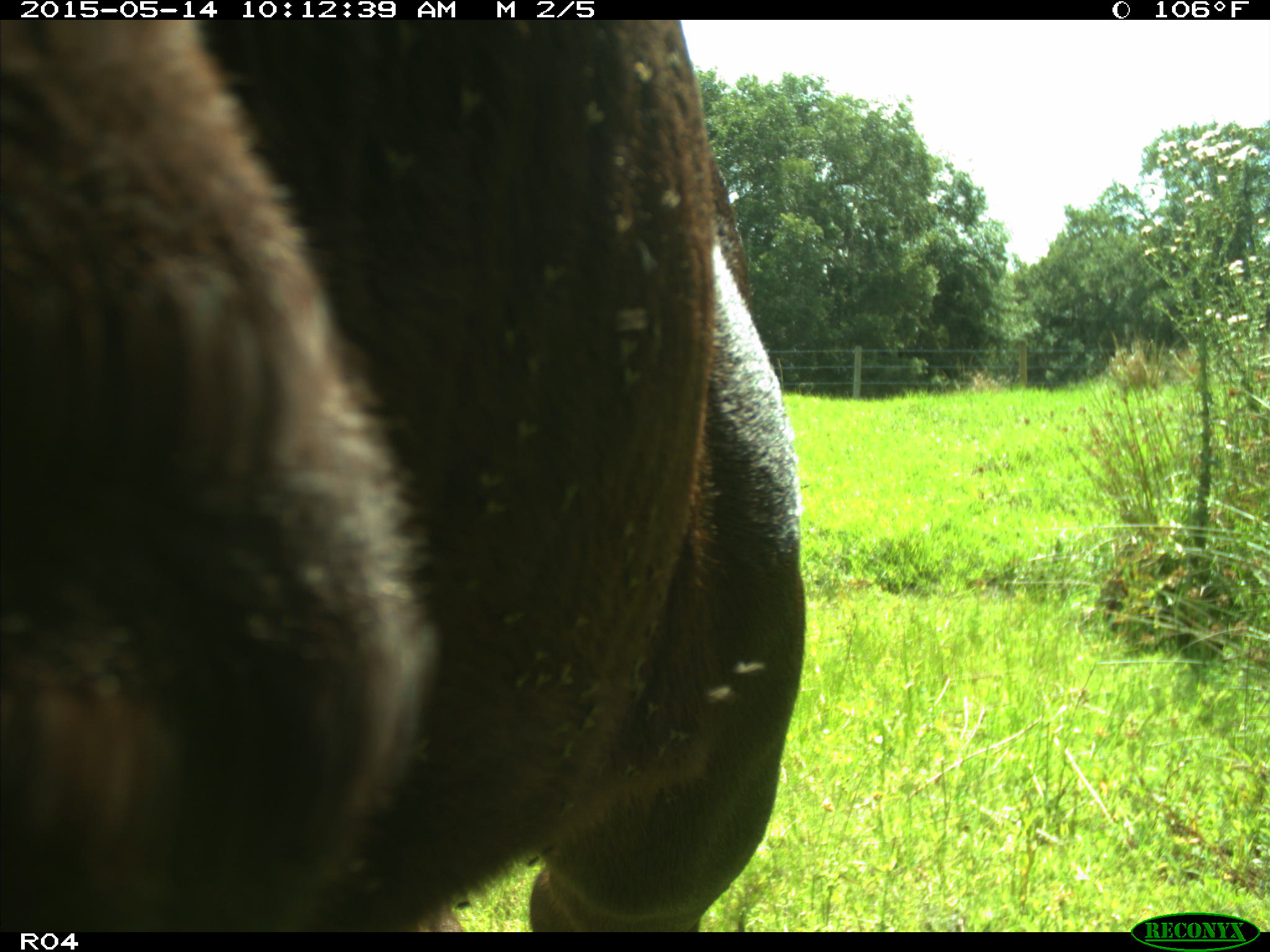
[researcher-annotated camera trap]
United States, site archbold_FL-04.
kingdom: Animalia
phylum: Chordata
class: Mammalia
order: Artiodactyla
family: Bovidae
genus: Bos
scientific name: Bos taurus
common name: domestic cow